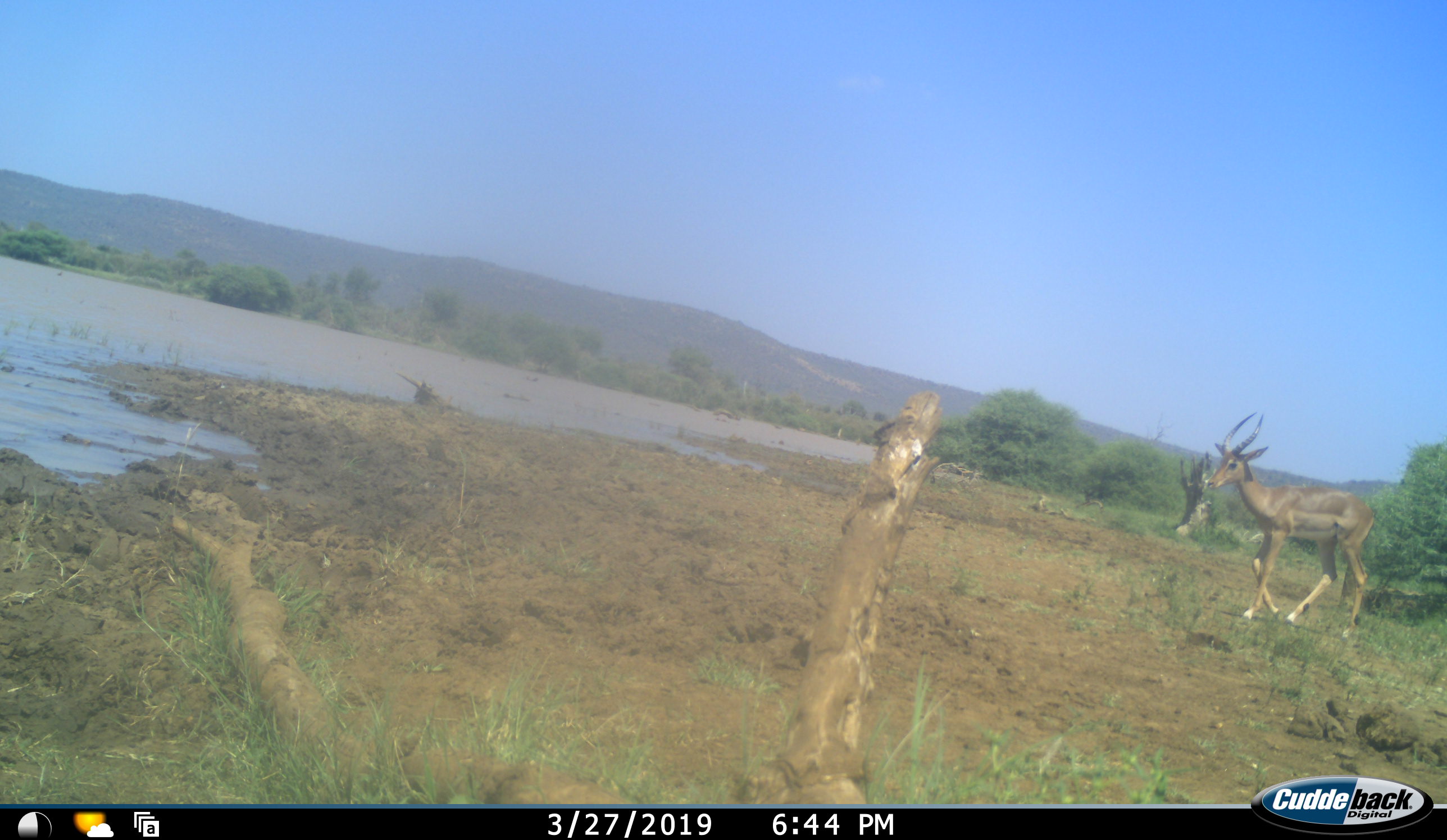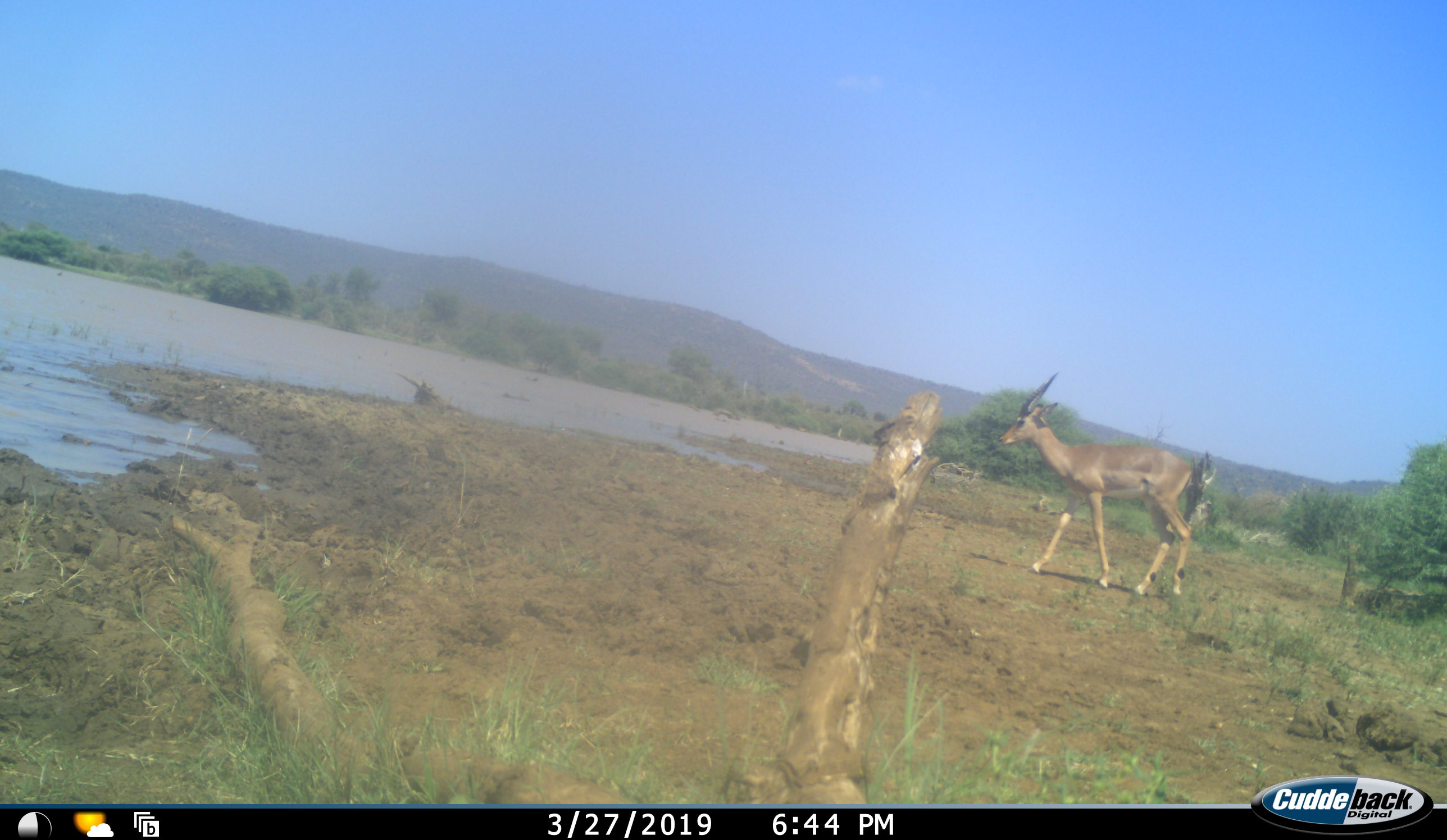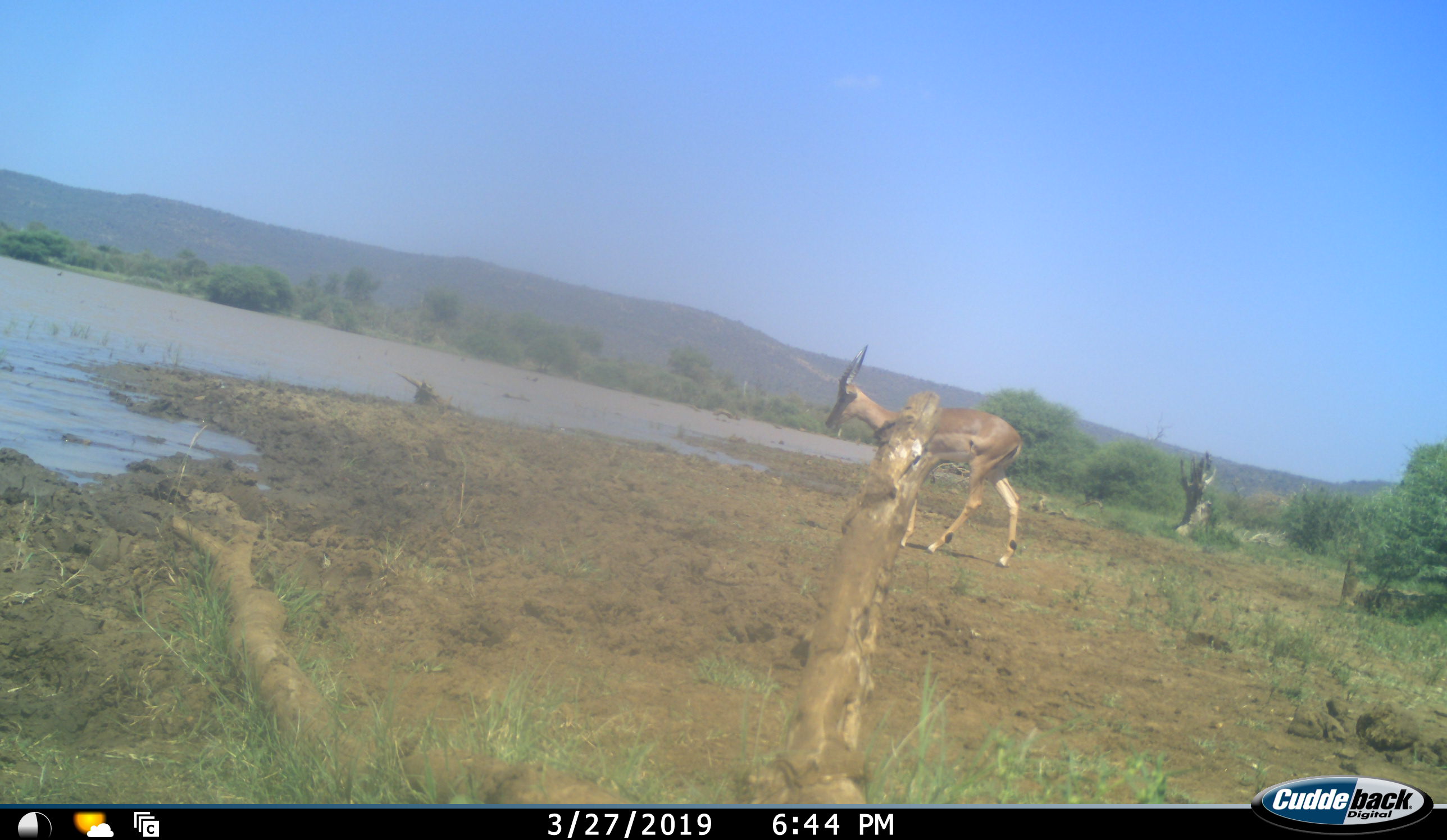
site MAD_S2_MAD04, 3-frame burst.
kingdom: Animalia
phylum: Chordata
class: Mammalia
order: Artiodactyla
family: Bovidae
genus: Aepyceros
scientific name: Aepyceros melampus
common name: impala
Impala (Aepyceros melampus), count 1. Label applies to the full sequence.